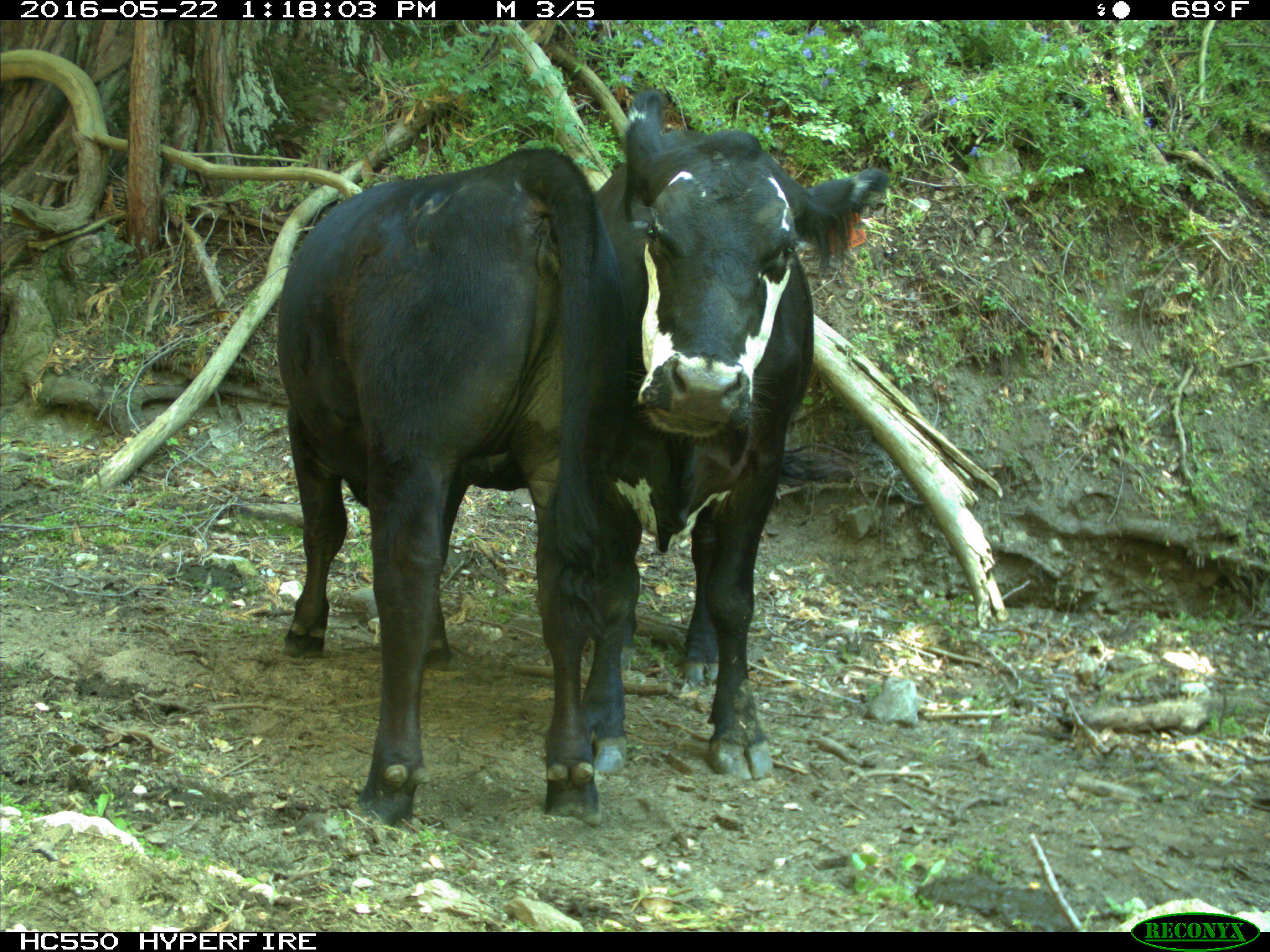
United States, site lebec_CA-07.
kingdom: Animalia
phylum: Chordata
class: Mammalia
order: Artiodactyla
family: Bovidae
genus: Bos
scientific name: Bos taurus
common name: domestic cow